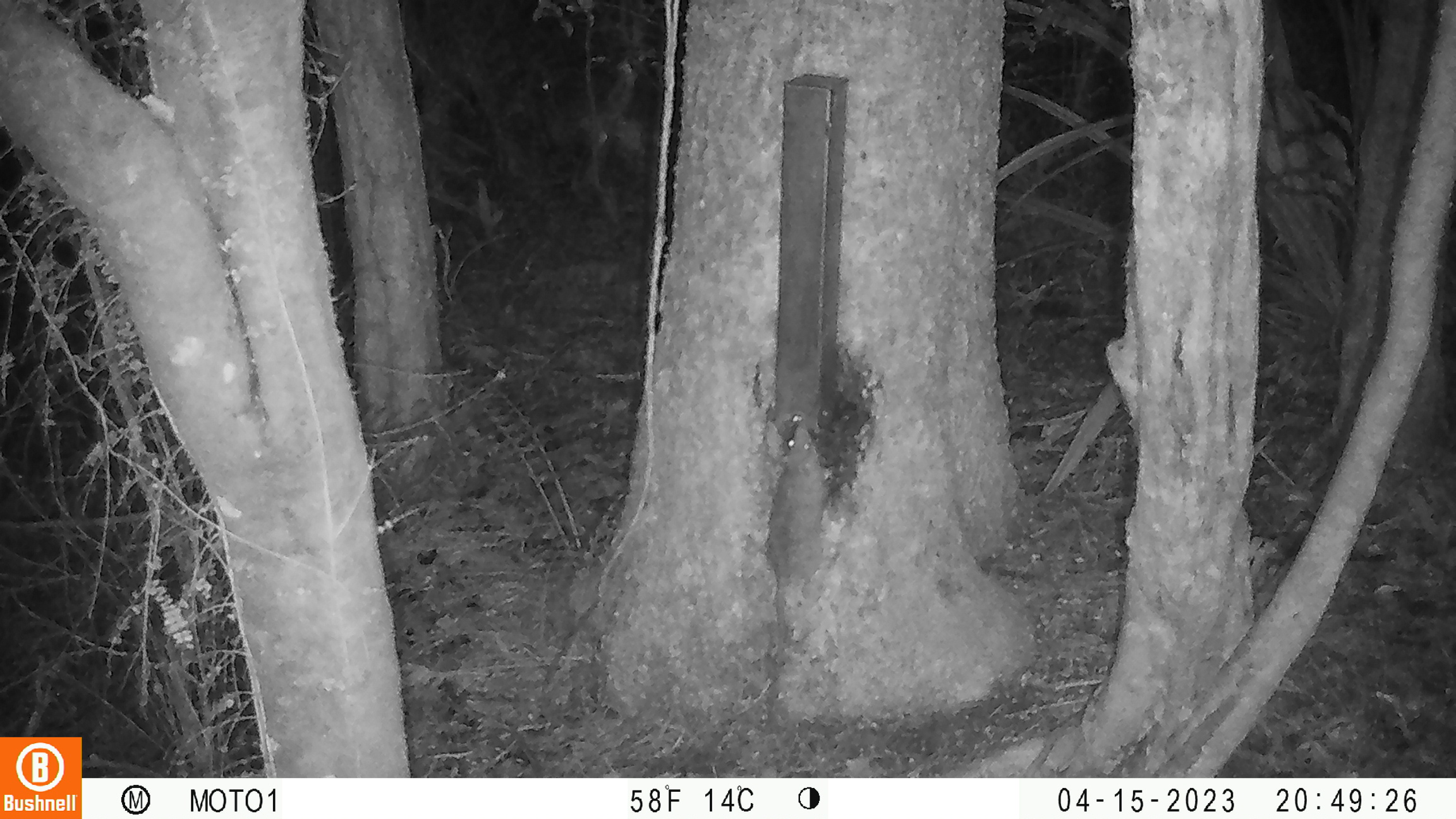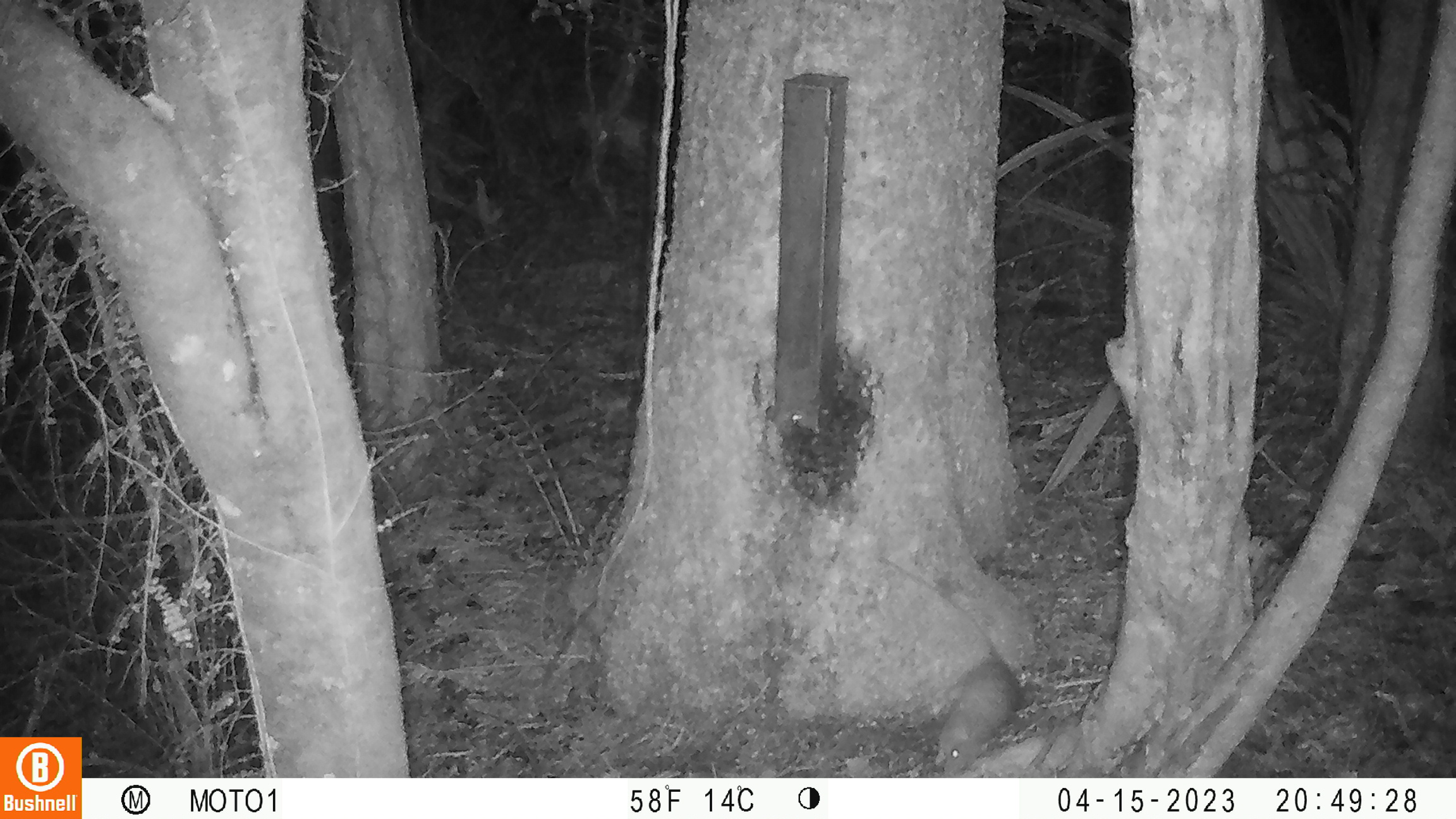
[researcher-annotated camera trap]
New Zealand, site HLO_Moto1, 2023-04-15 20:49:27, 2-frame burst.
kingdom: Animalia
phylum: Chordata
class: Mammalia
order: Rodentia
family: Muridae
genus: Rattus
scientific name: Rattus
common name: rat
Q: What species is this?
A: Rat (Rattus).